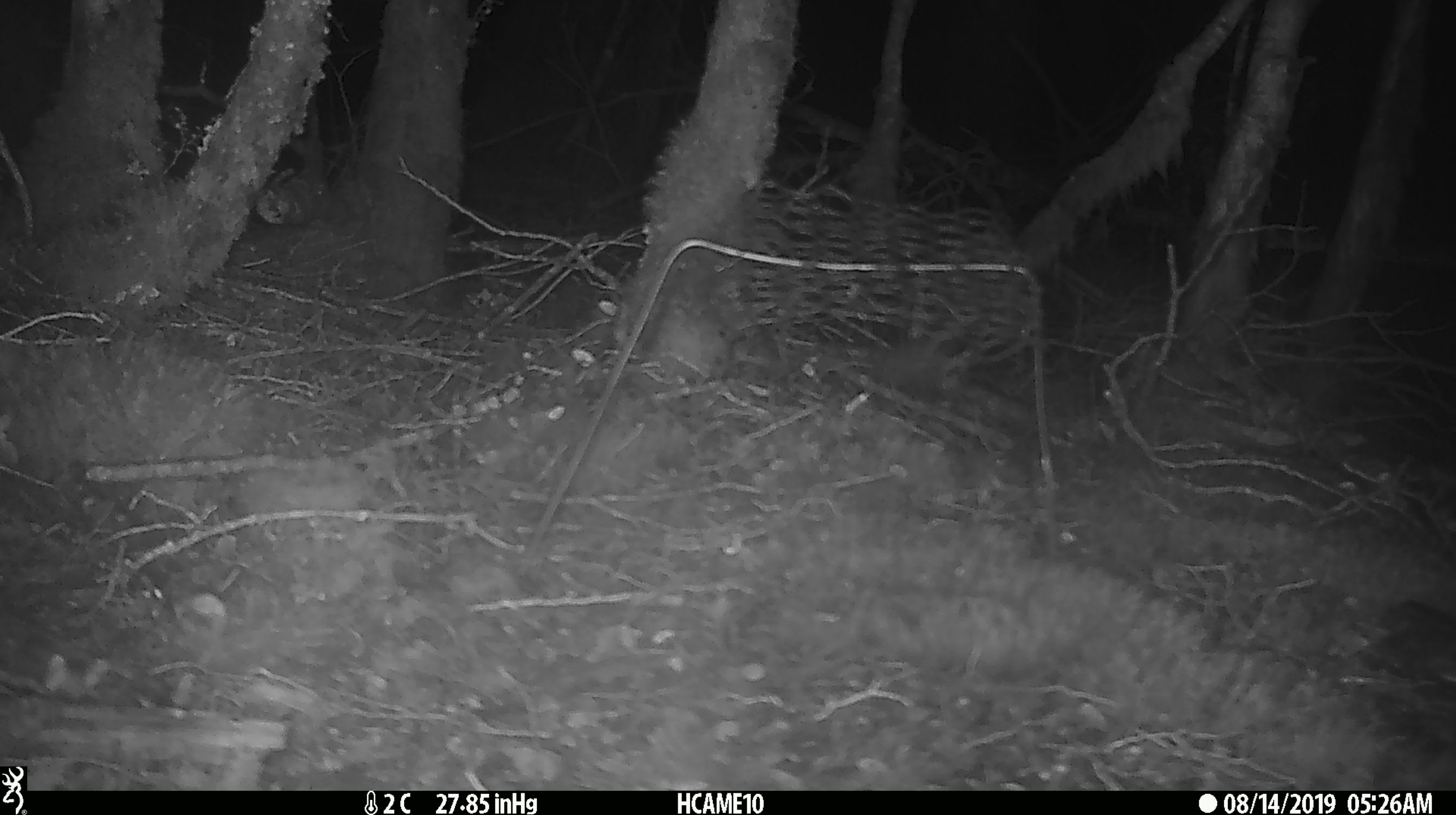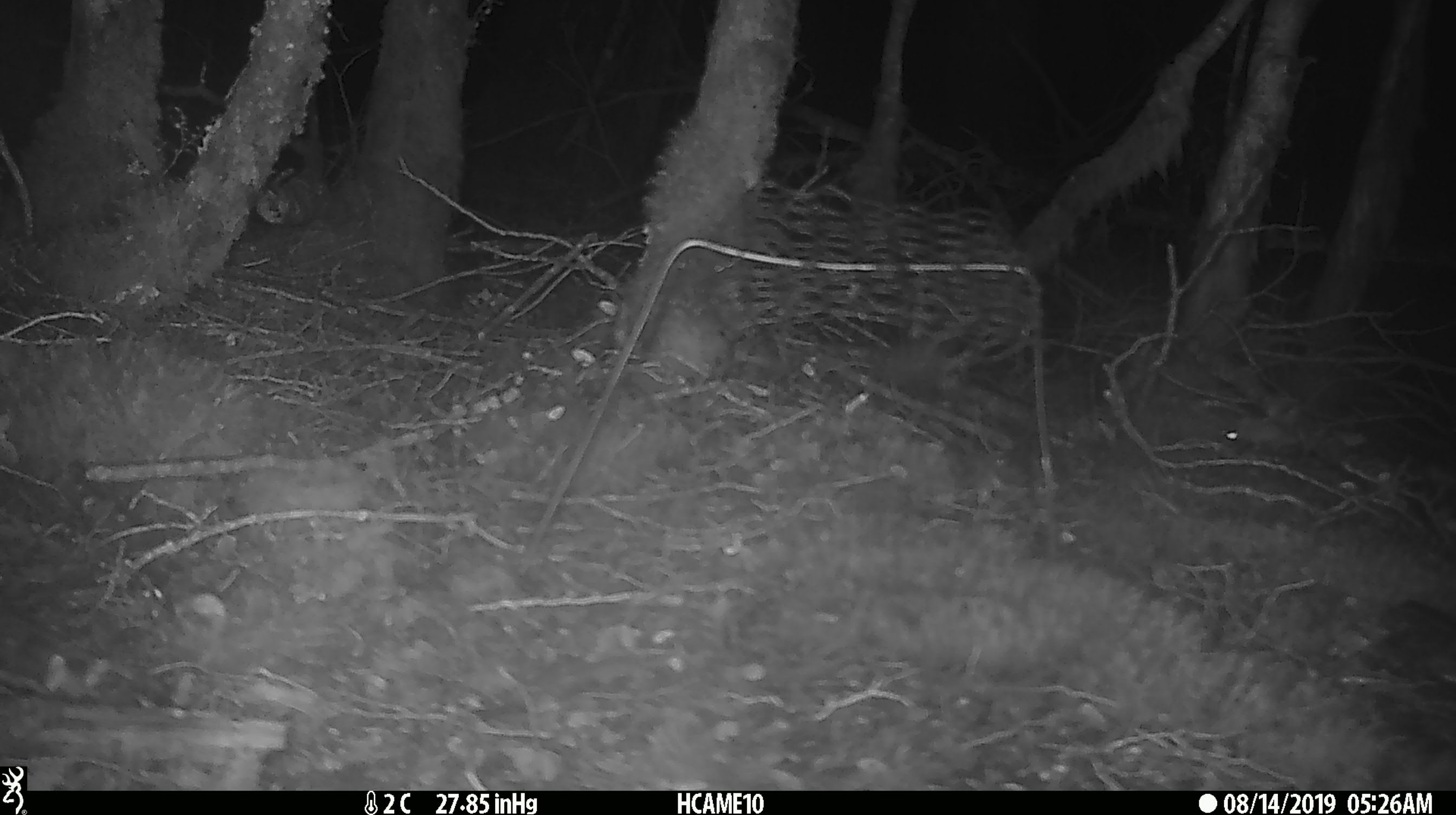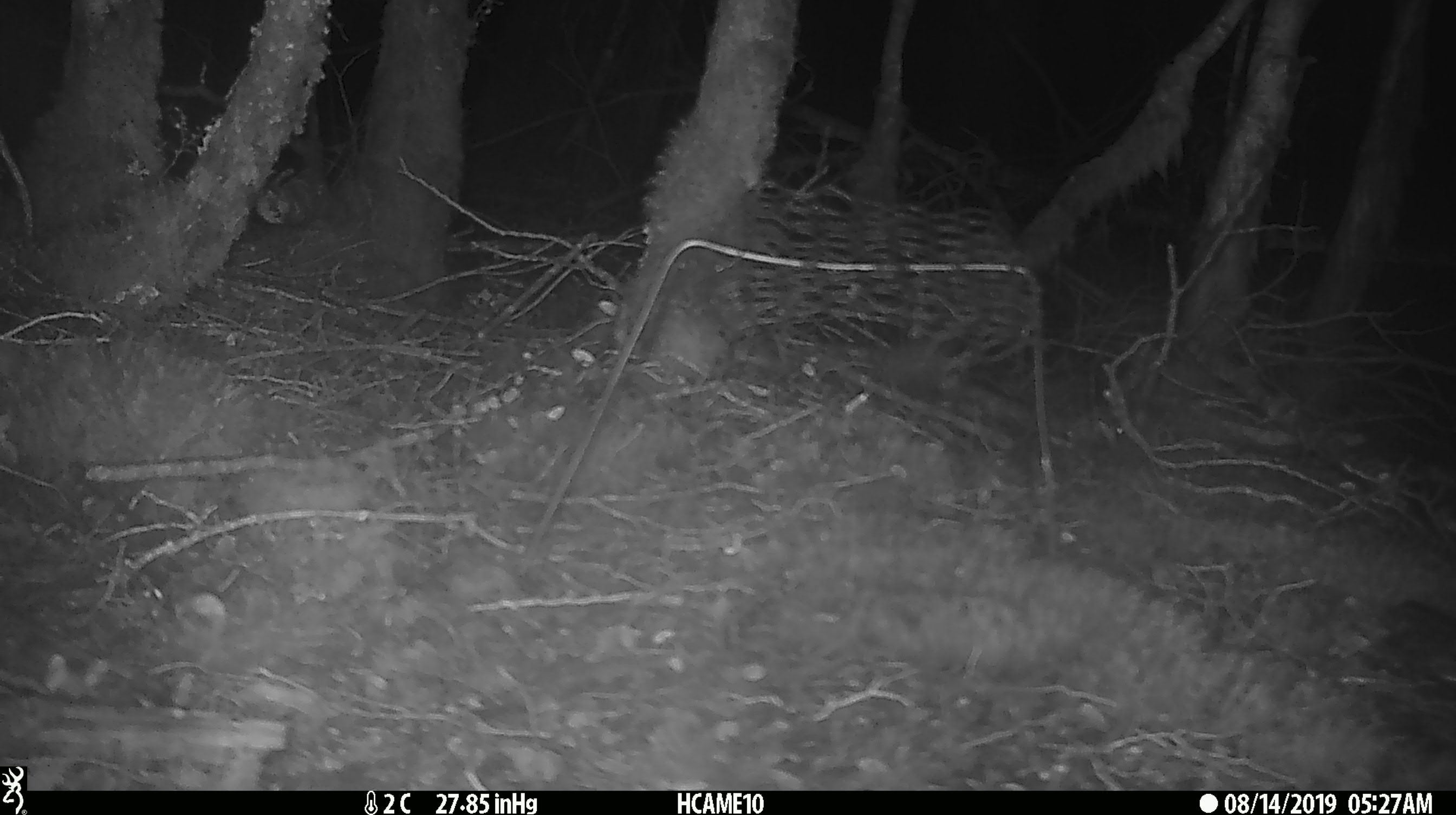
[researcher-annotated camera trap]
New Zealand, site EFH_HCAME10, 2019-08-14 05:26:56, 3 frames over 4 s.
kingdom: Animalia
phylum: Chordata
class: Mammalia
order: Rodentia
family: Muridae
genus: Mus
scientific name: Mus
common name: mouse